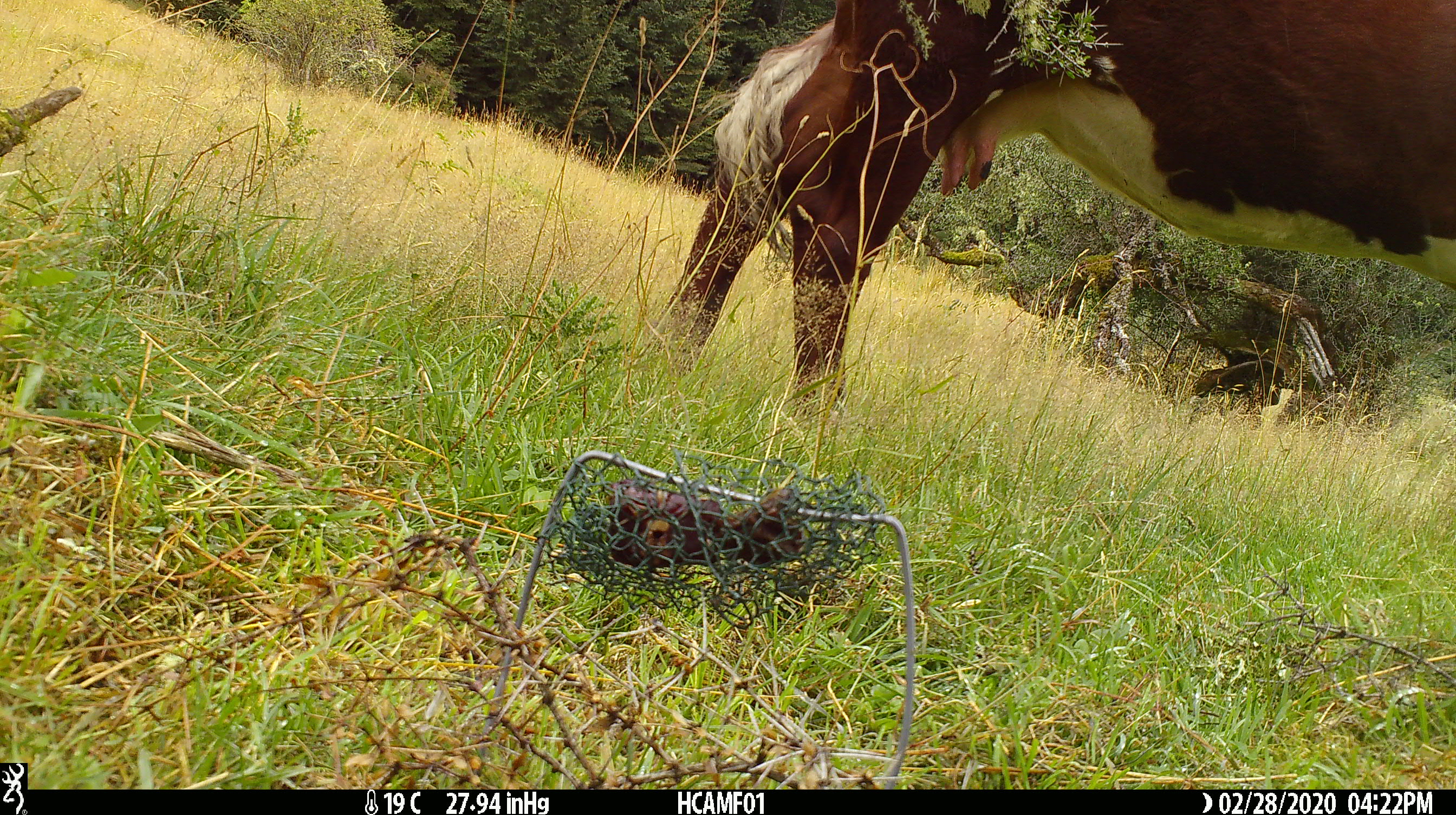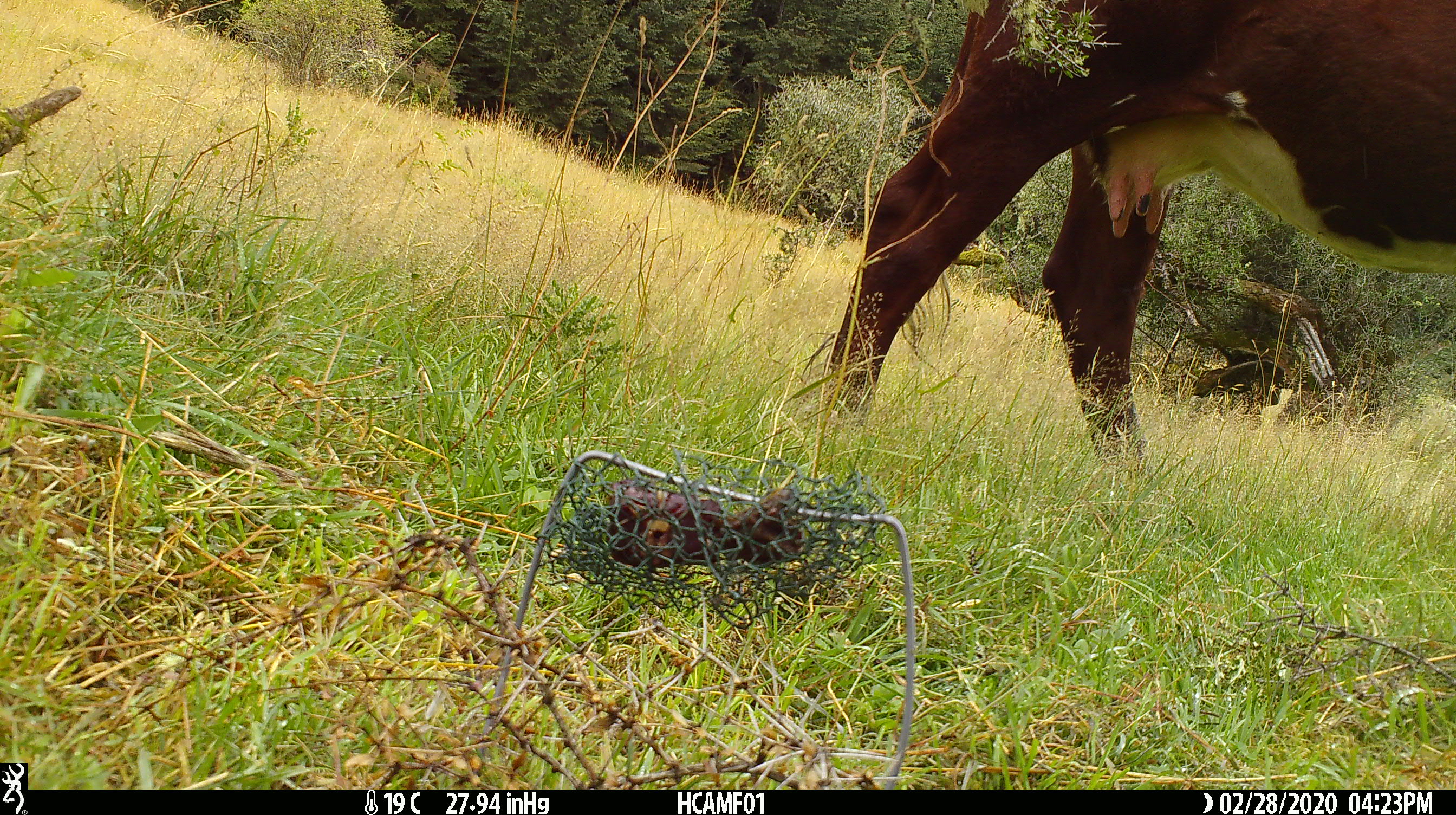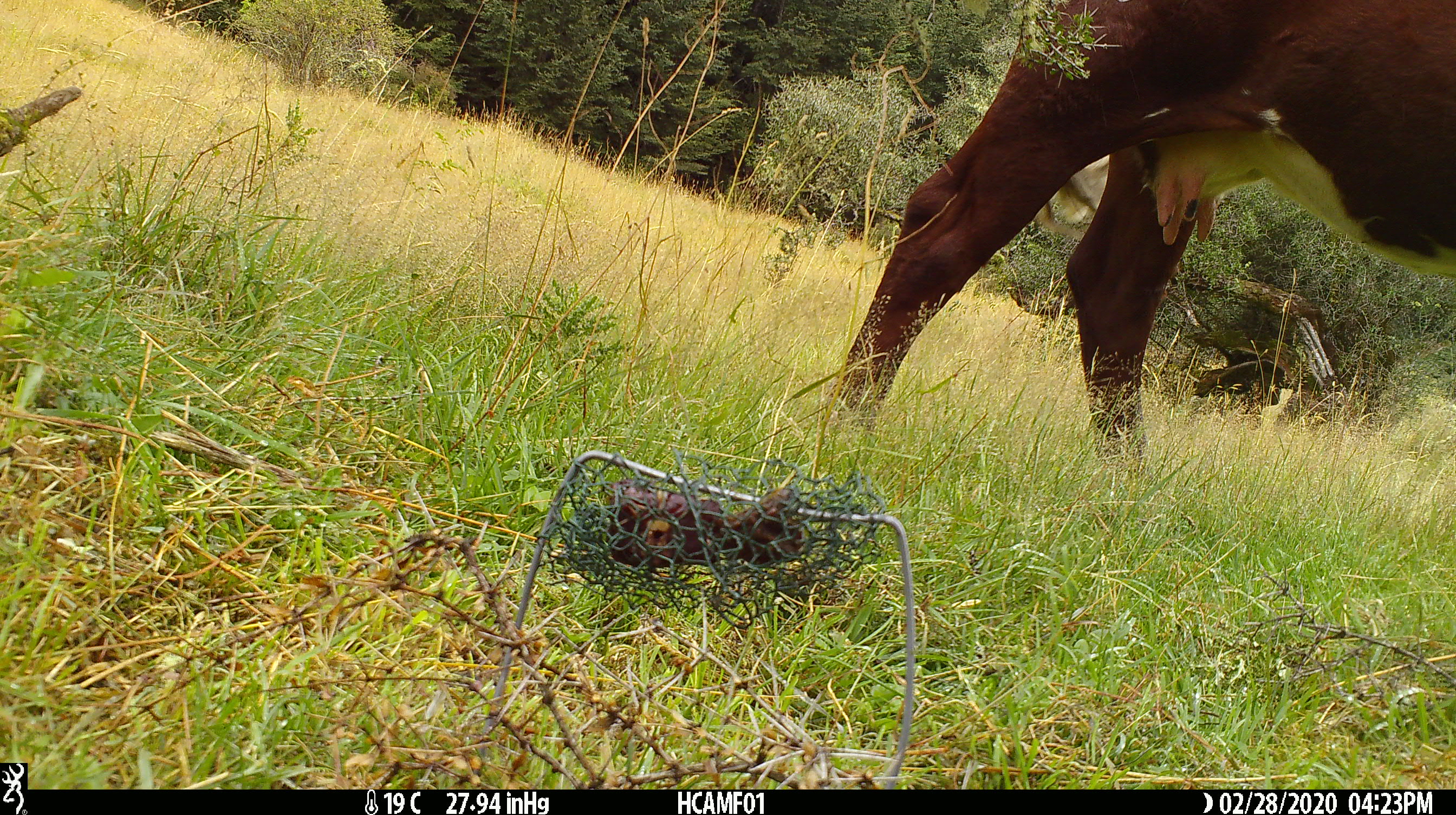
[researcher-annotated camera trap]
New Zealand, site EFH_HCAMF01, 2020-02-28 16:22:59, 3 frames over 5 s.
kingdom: Animalia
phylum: Chordata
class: Mammalia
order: Artiodactyla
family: Bovidae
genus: Bos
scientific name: Bos taurus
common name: domestic cow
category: cow